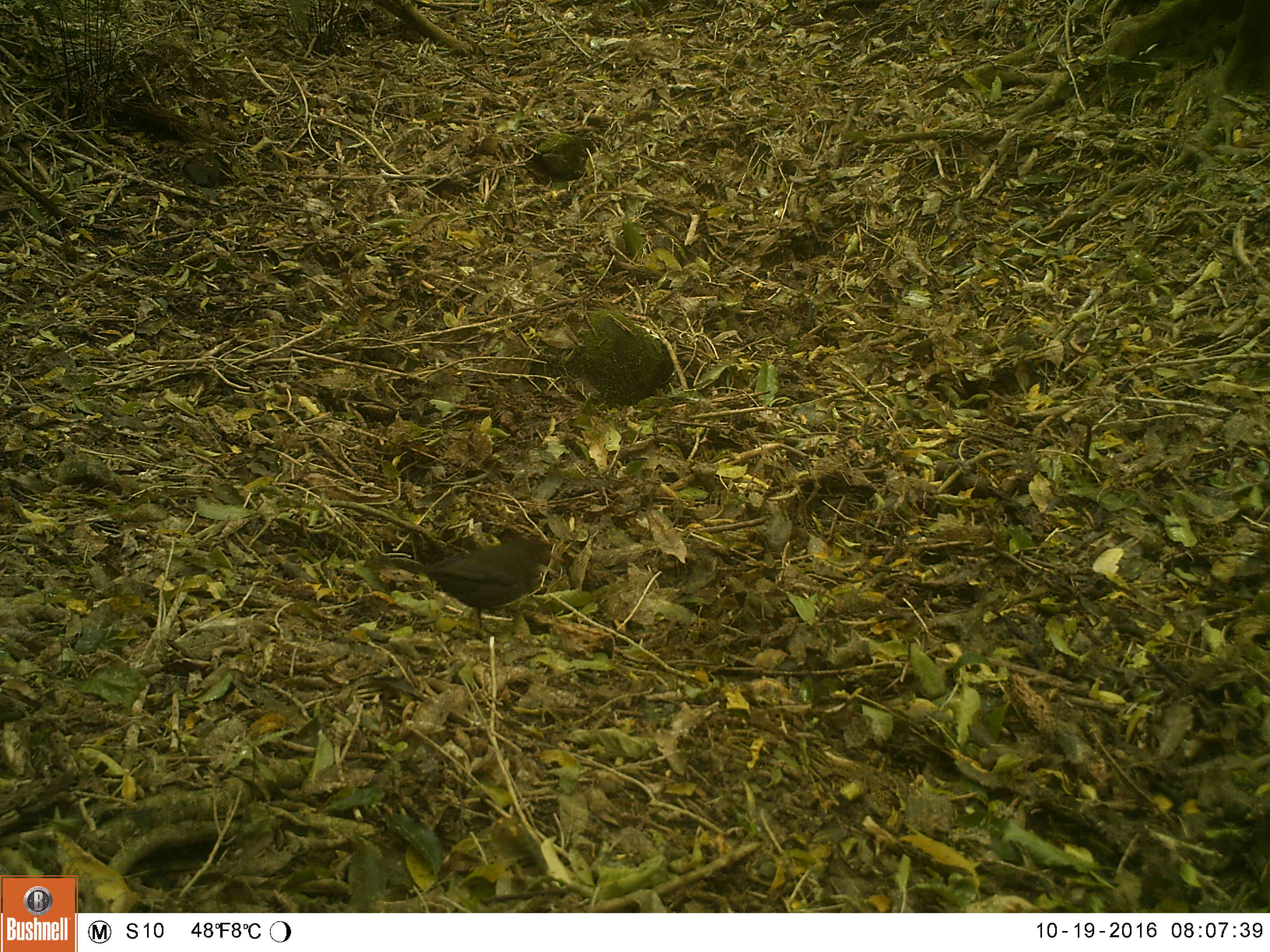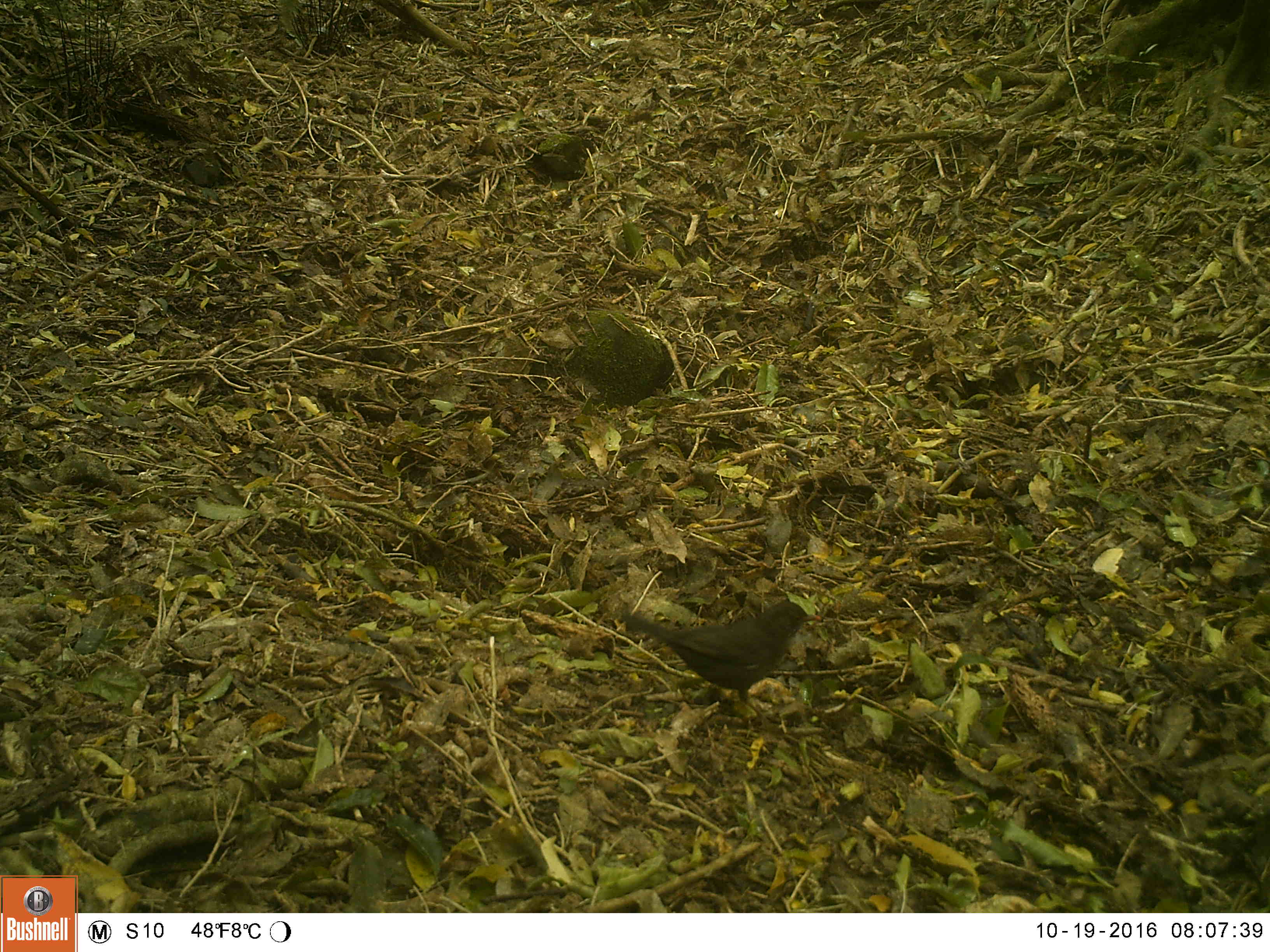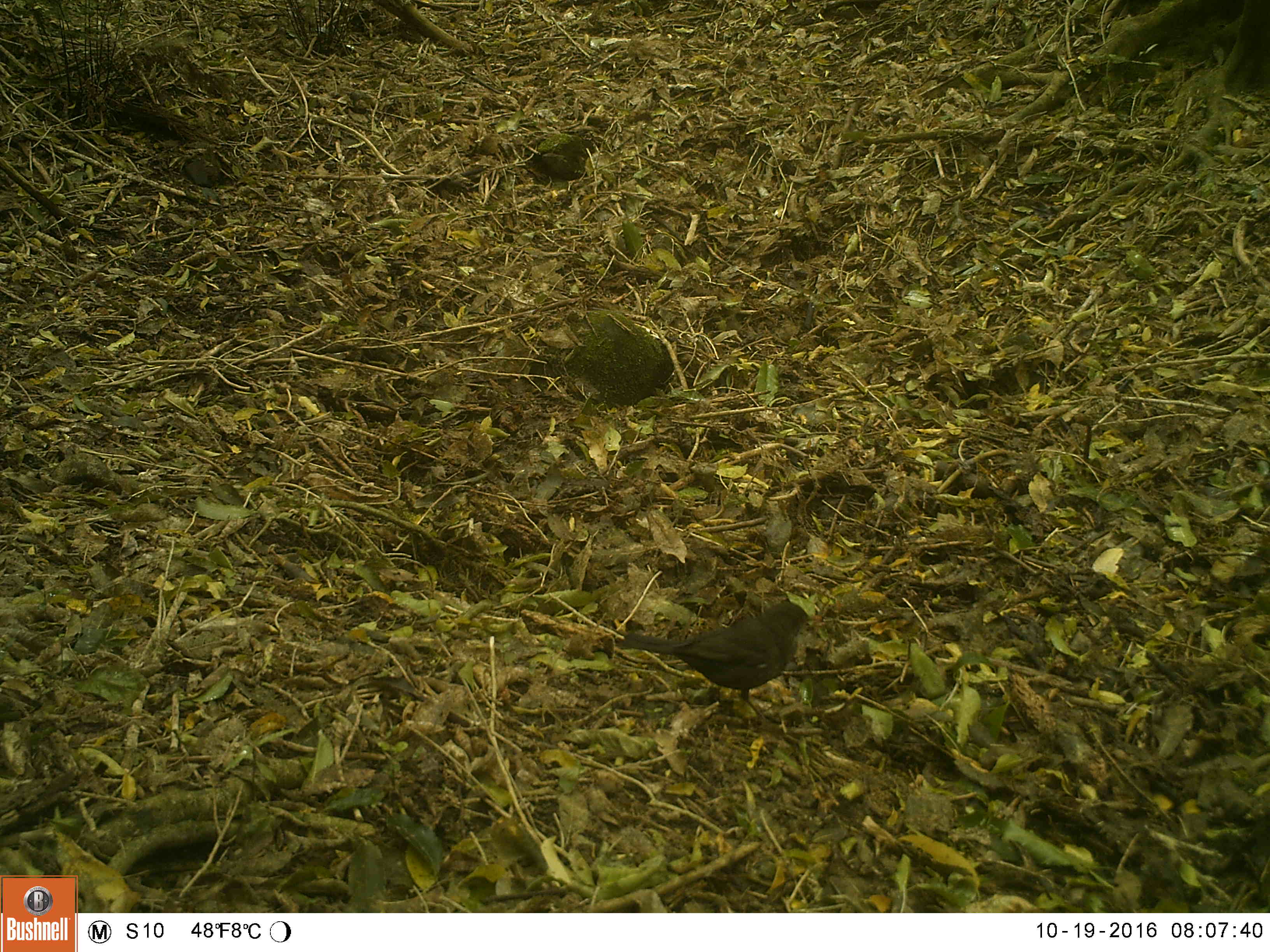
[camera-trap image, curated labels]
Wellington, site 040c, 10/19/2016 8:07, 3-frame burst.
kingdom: Animalia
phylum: Chordata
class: Aves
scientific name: Aves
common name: bird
Bird (Aves).